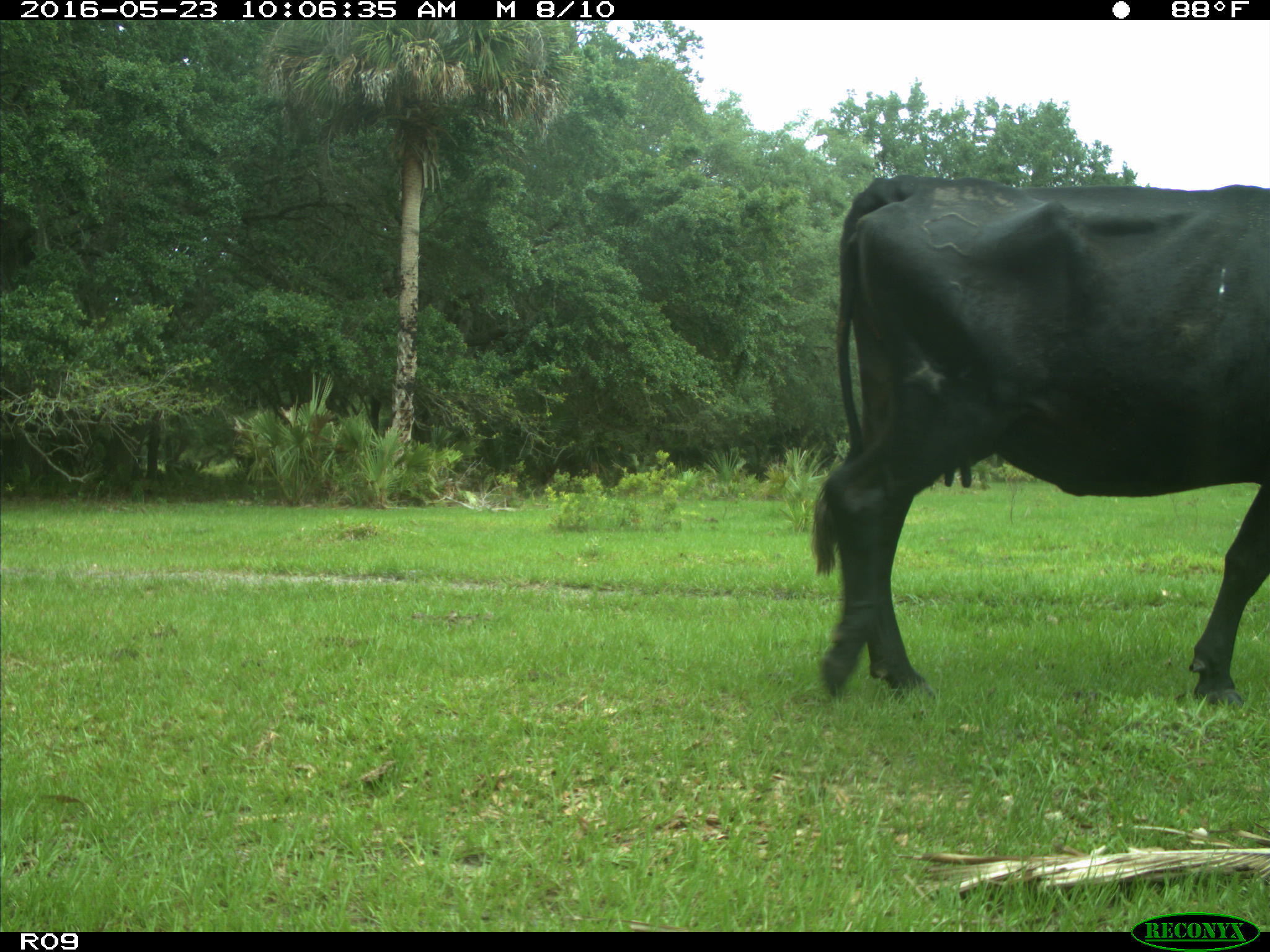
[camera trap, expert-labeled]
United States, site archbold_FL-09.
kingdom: Animalia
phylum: Chordata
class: Mammalia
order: Artiodactyla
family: Bovidae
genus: Bos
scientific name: Bos taurus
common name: domestic cow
Bos taurus (domestic cow).